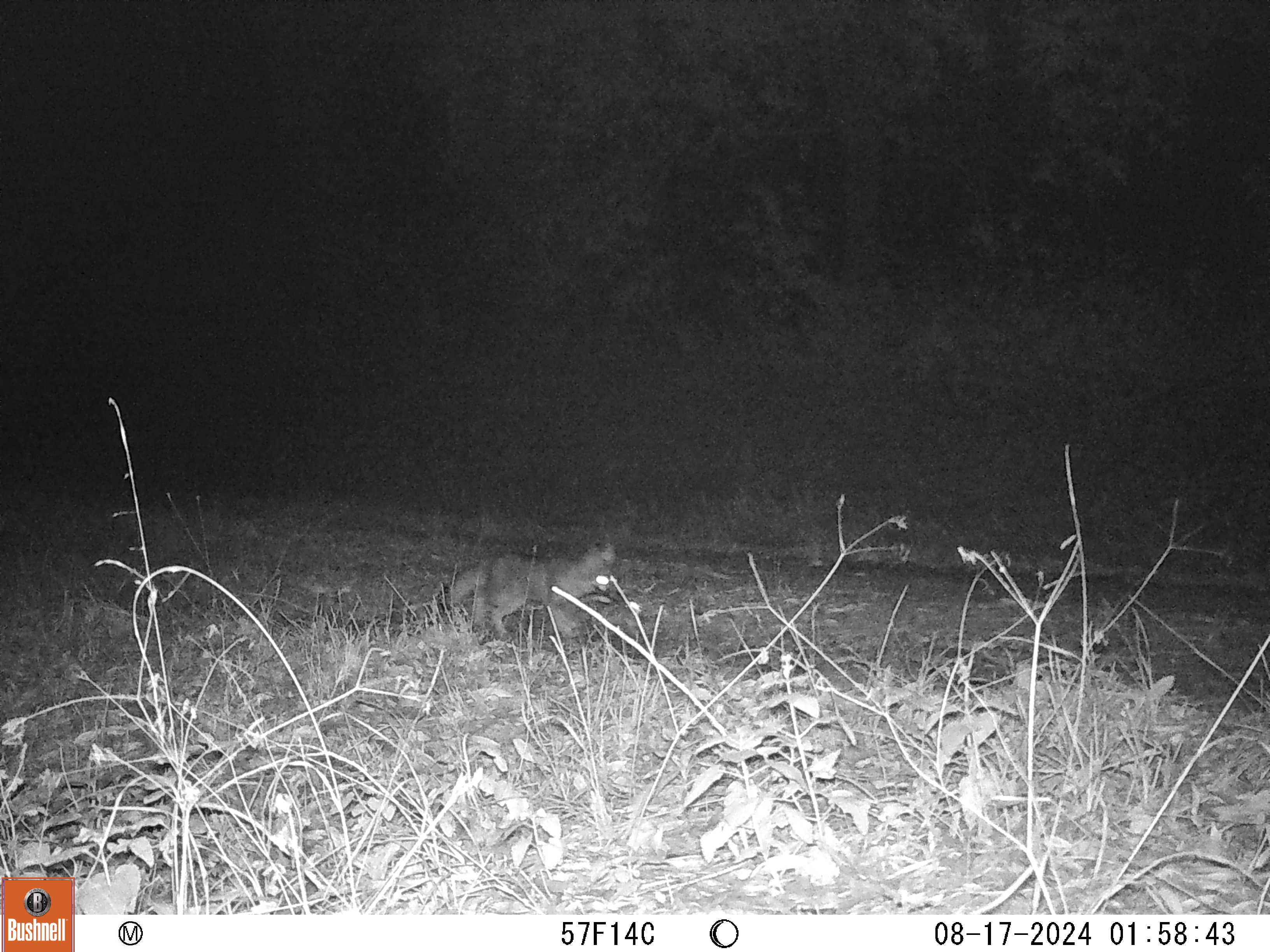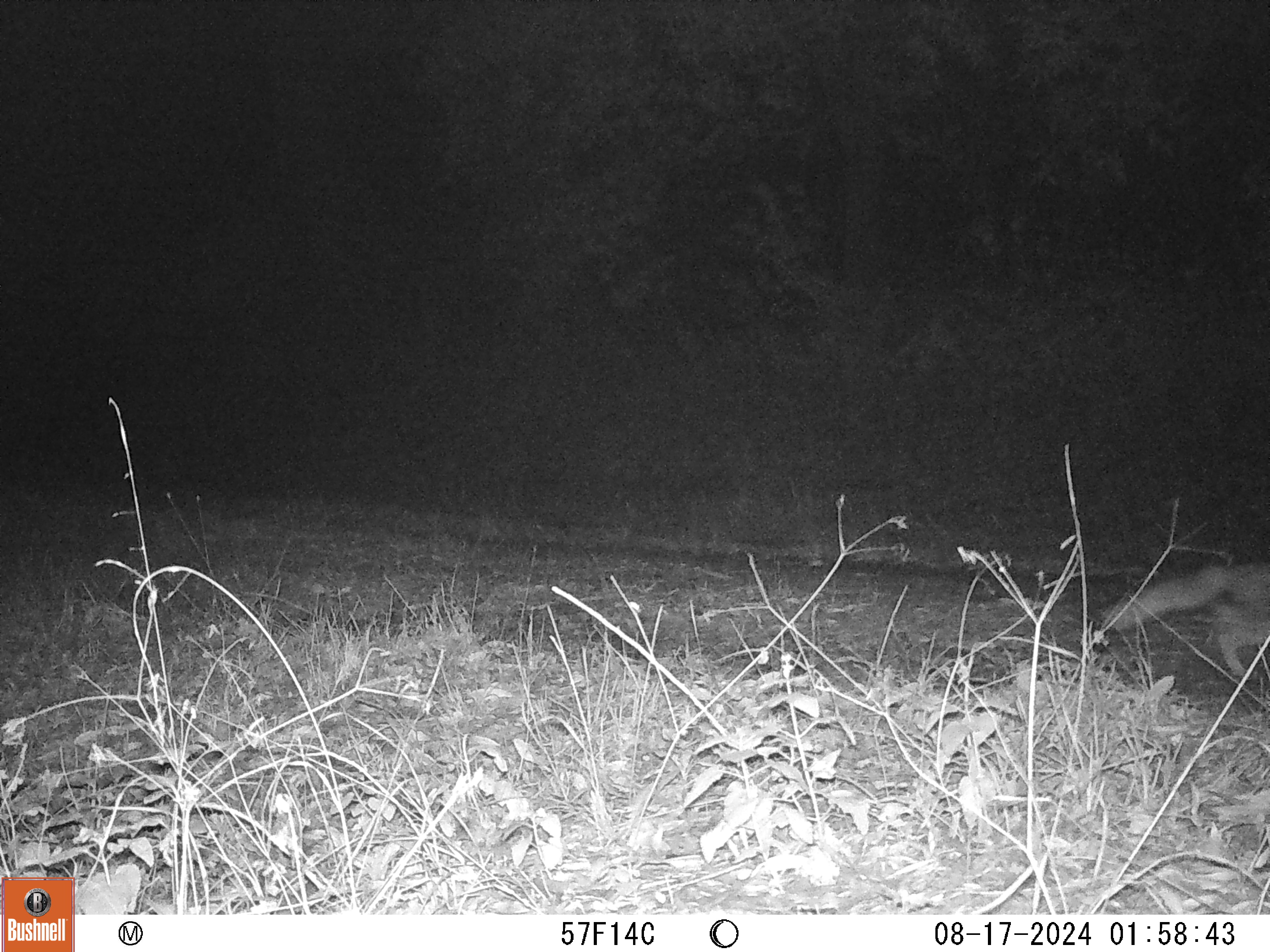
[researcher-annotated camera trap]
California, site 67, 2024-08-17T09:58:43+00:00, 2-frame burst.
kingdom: Animalia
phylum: Chordata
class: Mammalia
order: Carnivora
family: Canidae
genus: Urocyon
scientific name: Urocyon cinereoargenteus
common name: gray fox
Gray fox (Urocyon cinereoargenteus).